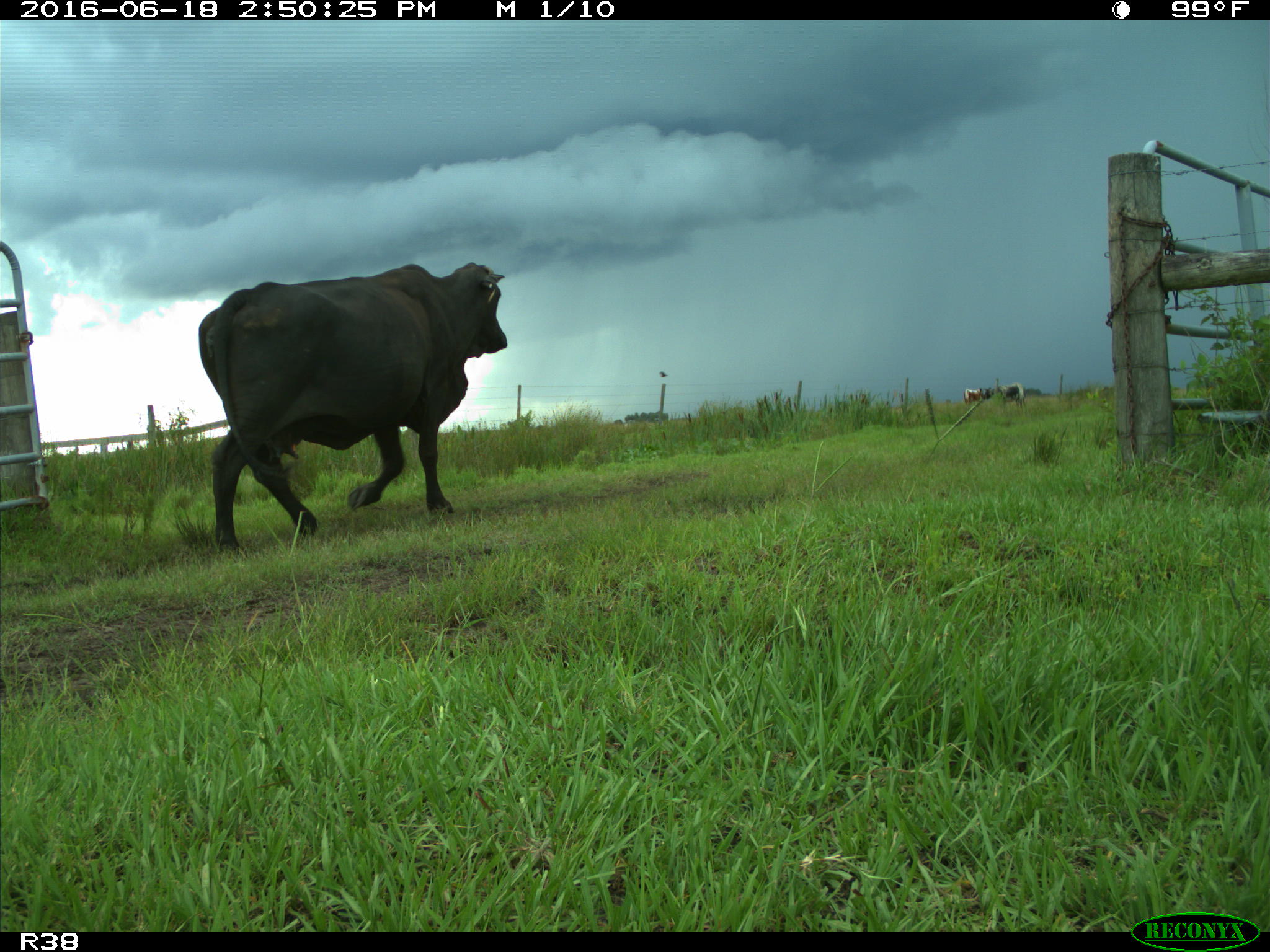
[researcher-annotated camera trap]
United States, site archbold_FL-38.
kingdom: Animalia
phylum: Chordata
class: Mammalia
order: Artiodactyla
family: Bovidae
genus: Bos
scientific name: Bos taurus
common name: domestic cow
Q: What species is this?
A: Bos taurus (domestic cow).